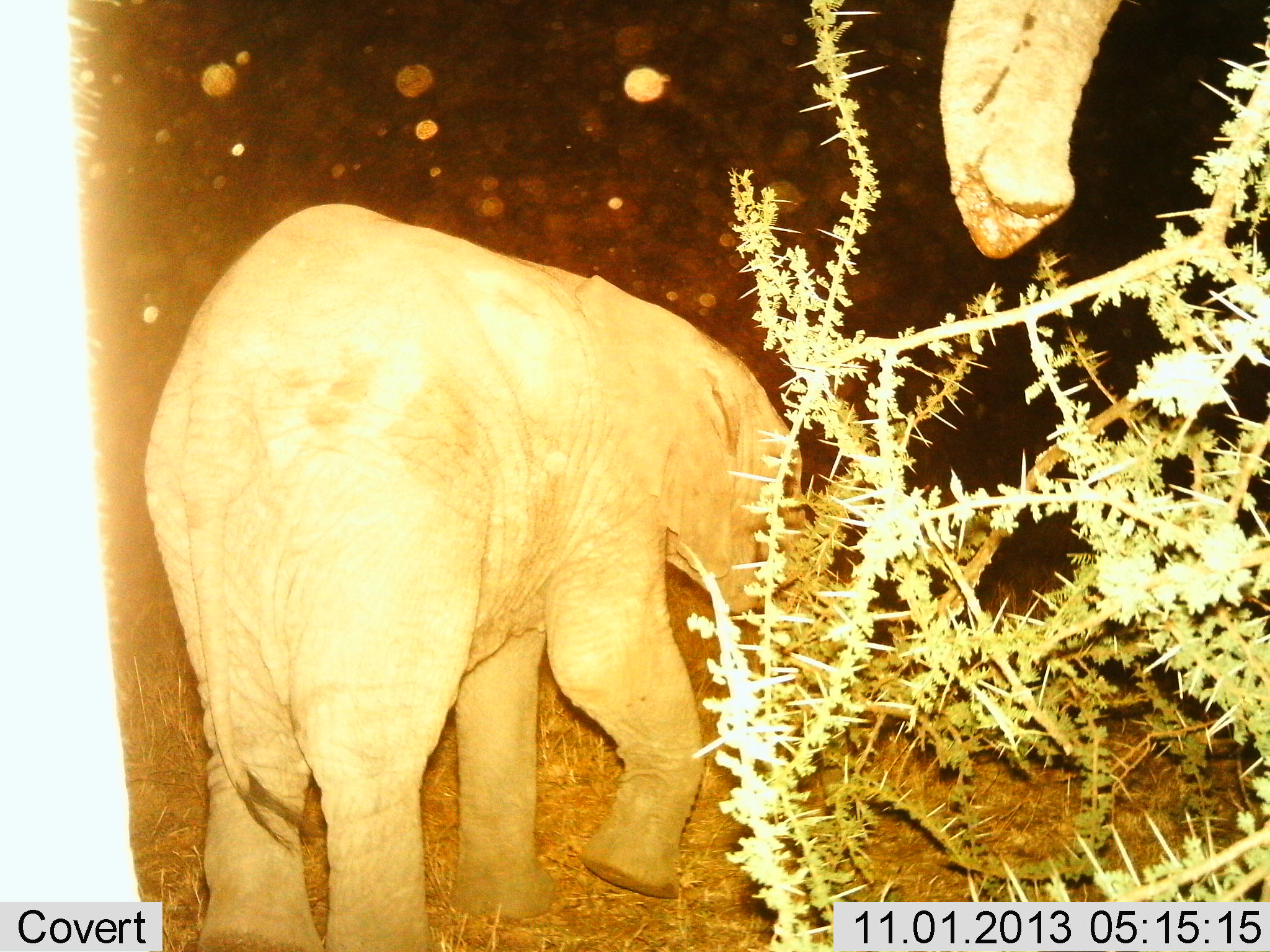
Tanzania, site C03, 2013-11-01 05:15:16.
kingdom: Animalia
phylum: Chordata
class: Mammalia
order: Proboscidea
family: Elephantidae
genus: Loxodonta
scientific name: Loxodonta africana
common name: african bush elephant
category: elephant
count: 2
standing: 48%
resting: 0%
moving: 50%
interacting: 7%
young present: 65%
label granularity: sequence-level